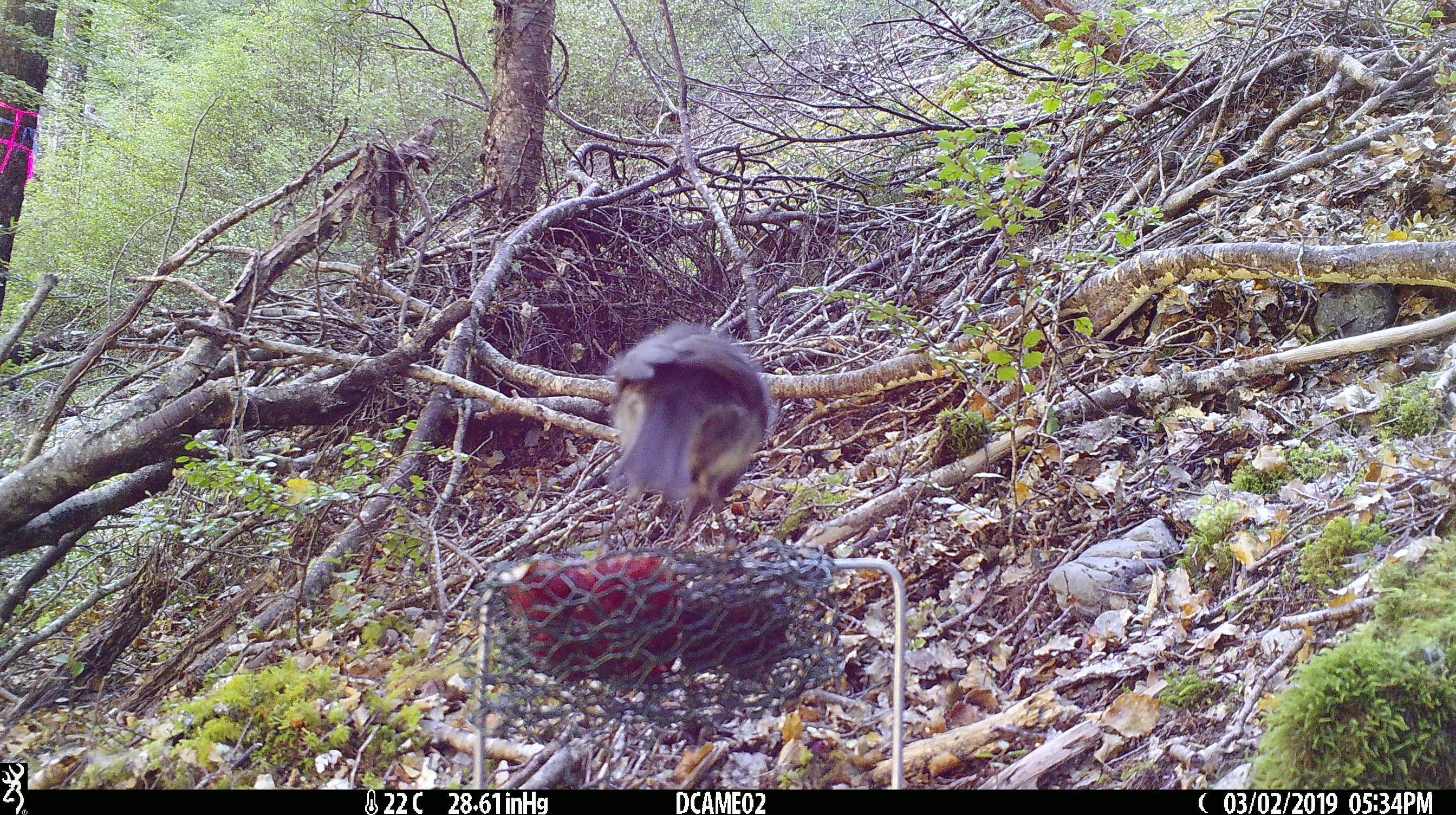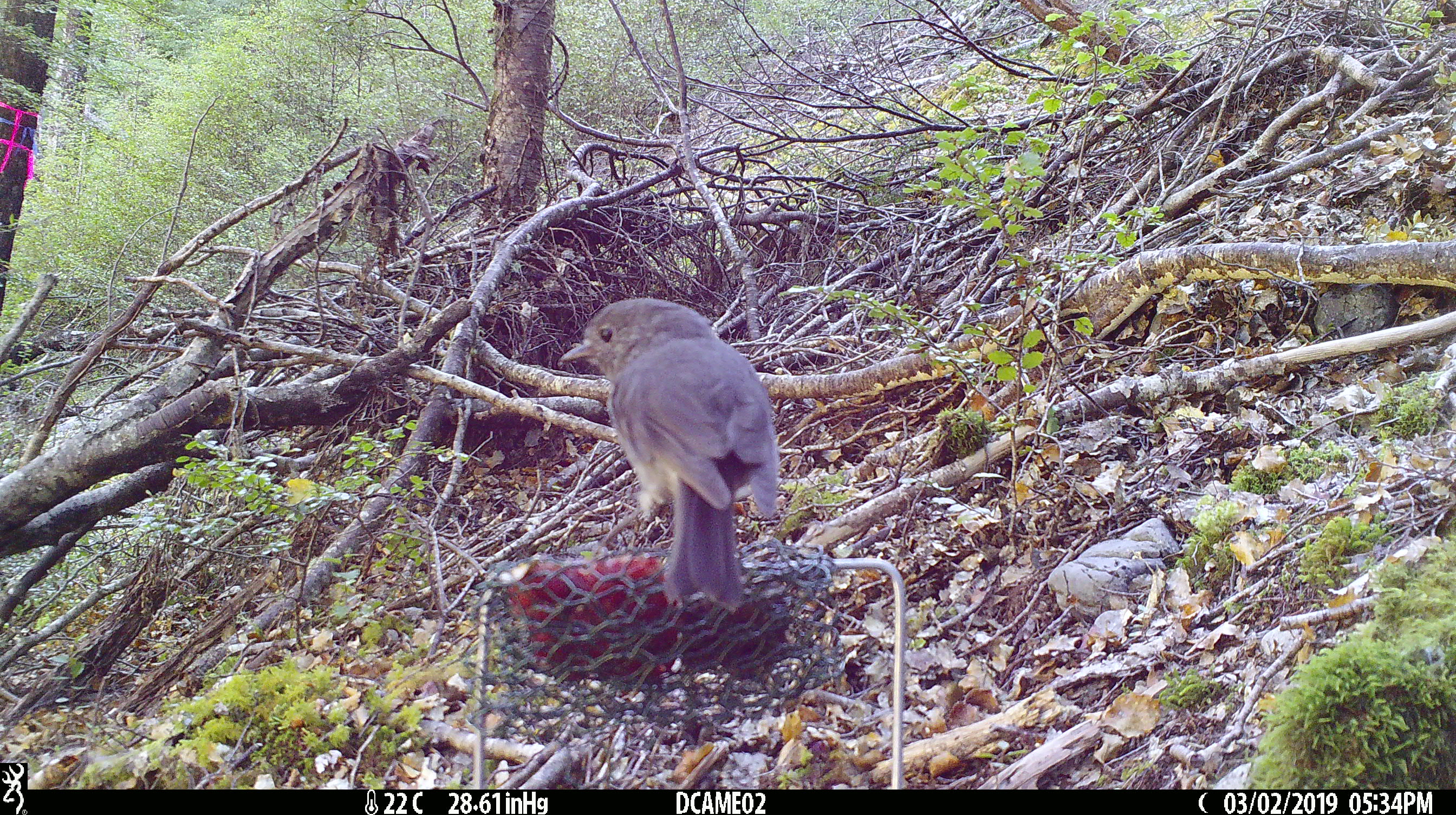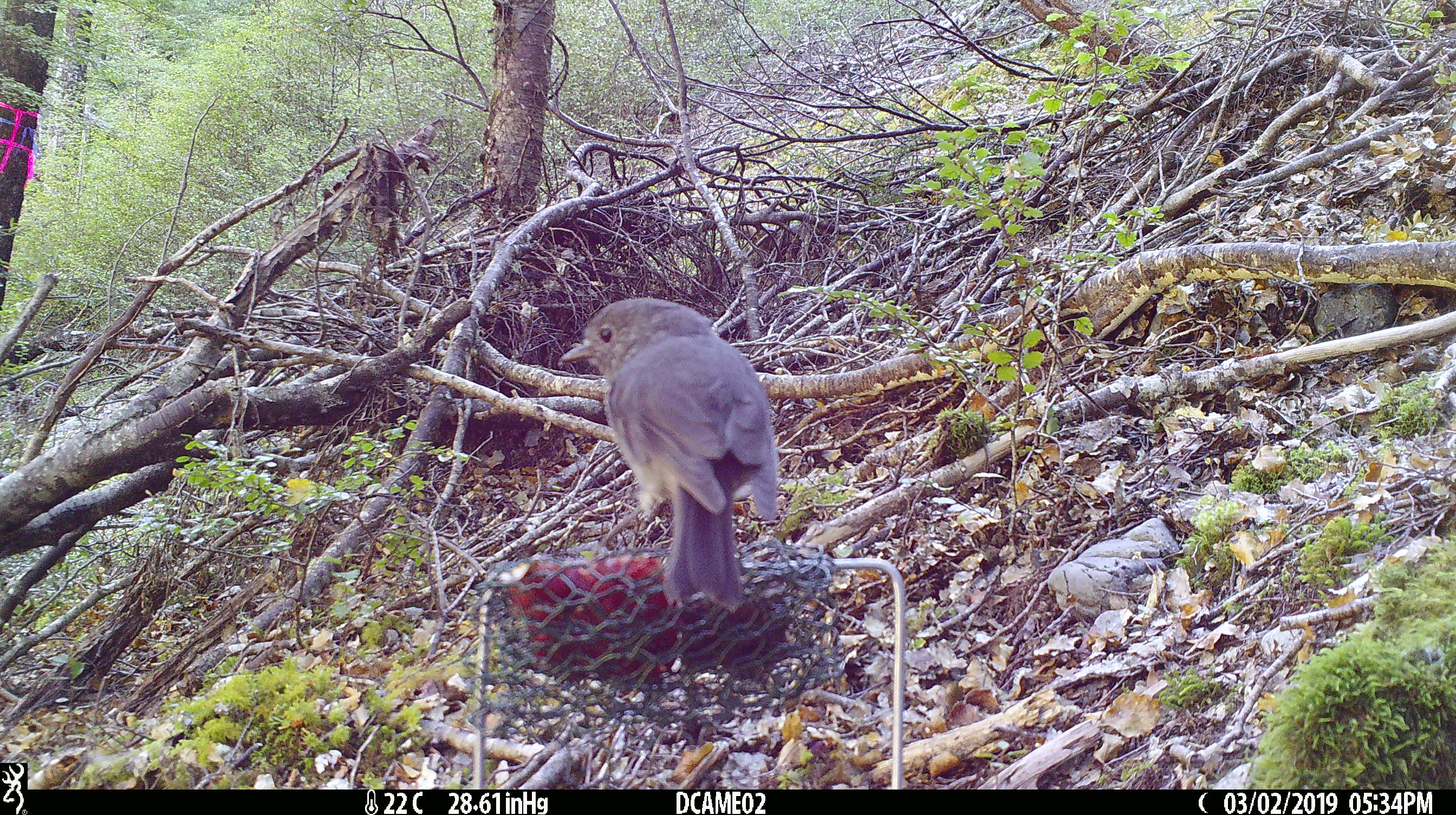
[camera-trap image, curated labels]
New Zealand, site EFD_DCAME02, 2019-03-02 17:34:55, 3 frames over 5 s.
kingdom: Animalia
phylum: Chordata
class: Aves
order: Passeriformes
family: Petroicidae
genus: Petroica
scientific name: Petroica australis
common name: new zealand robin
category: robin